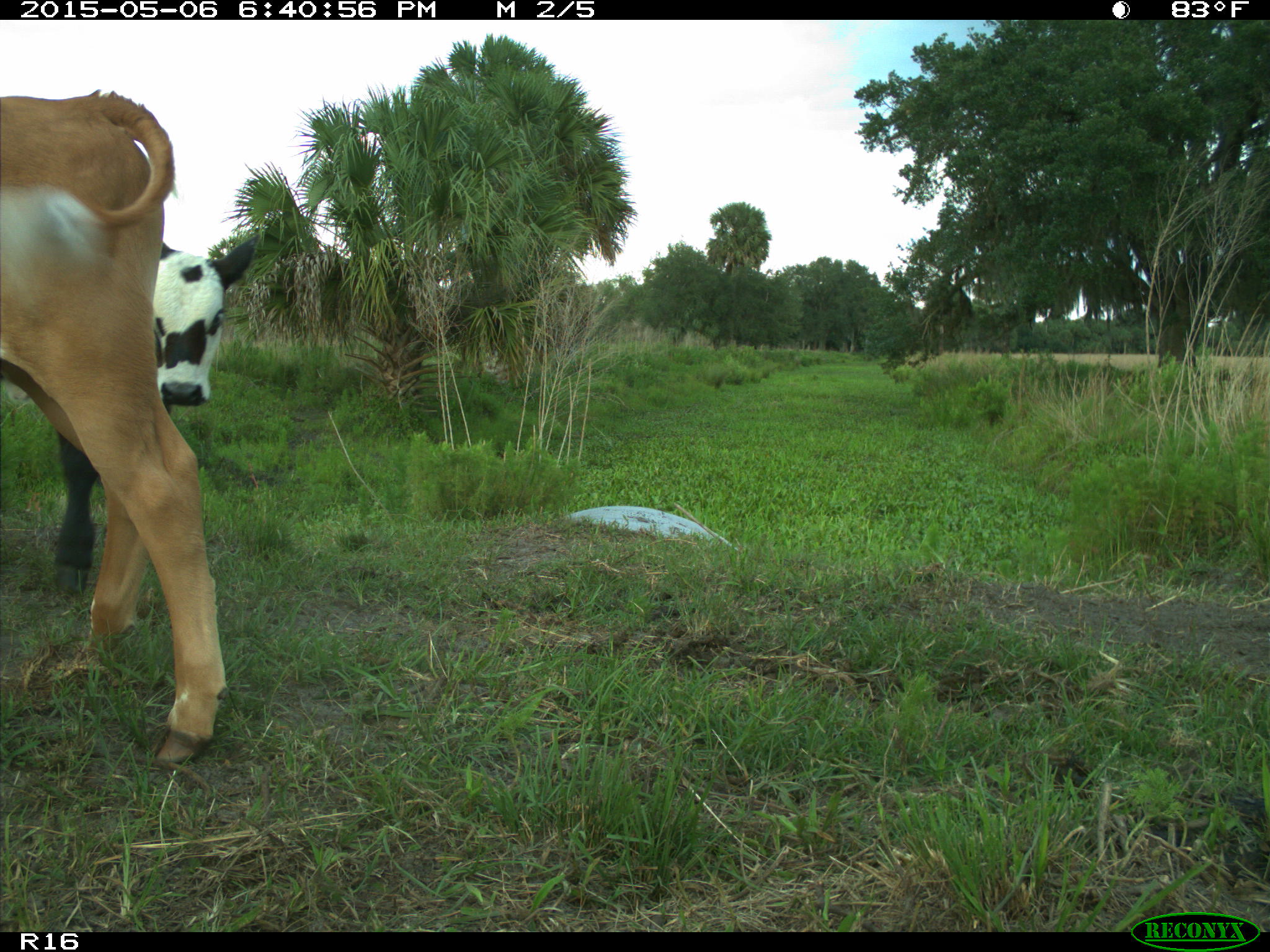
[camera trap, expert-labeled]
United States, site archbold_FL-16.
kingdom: Animalia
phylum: Chordata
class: Mammalia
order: Artiodactyla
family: Bovidae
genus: Bos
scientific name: Bos taurus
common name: domestic cow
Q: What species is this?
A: Bos taurus (domestic cow).